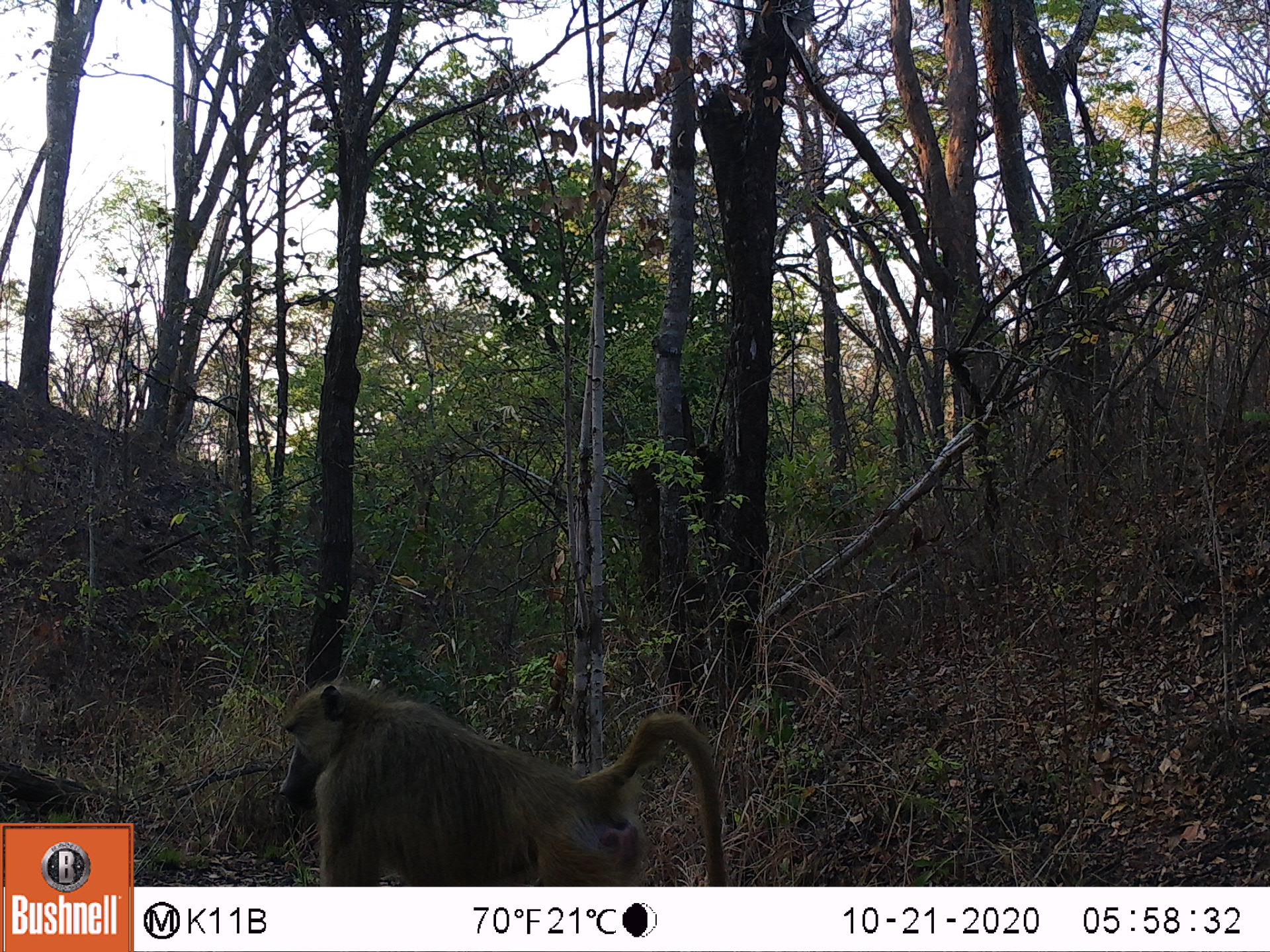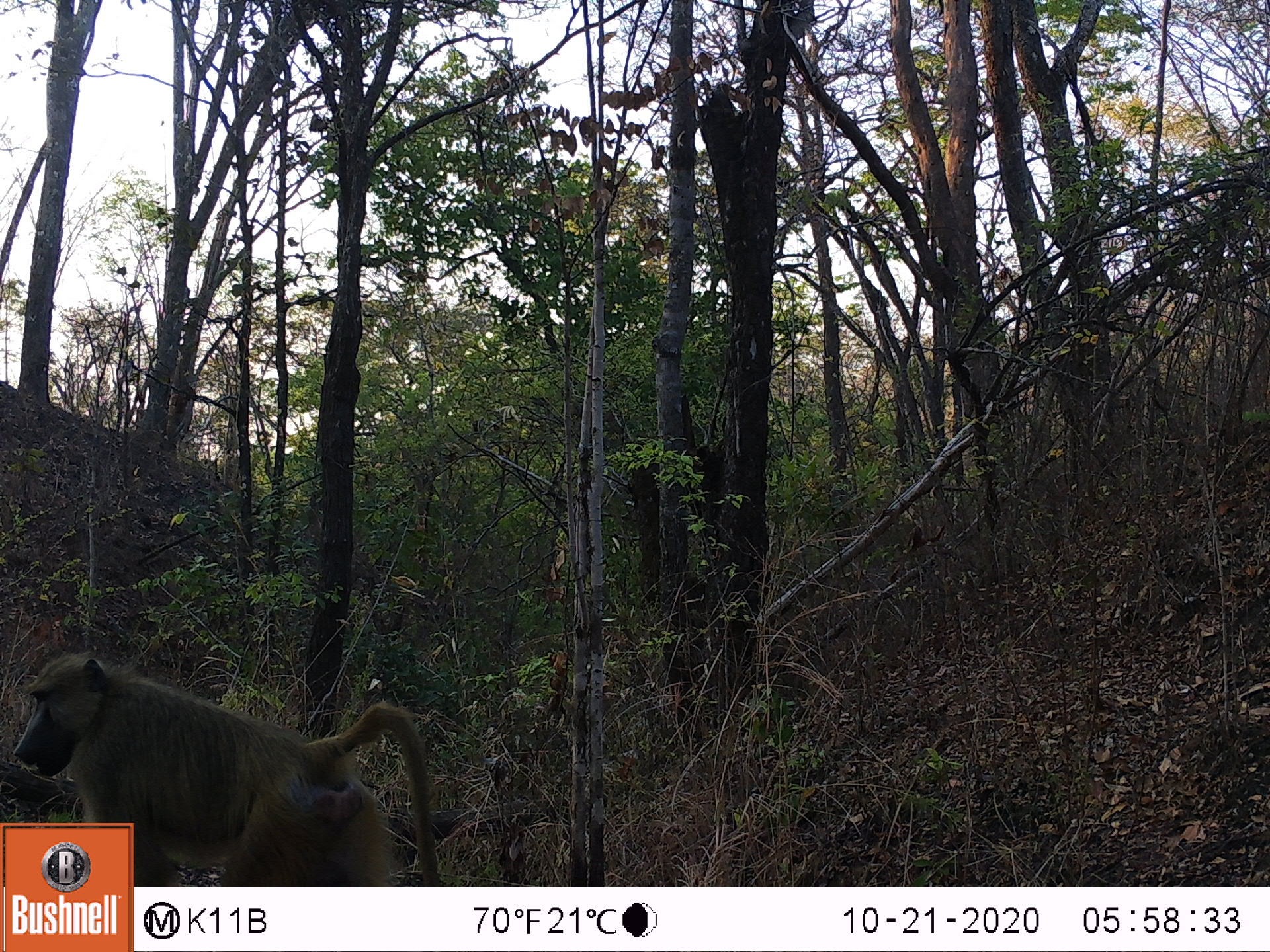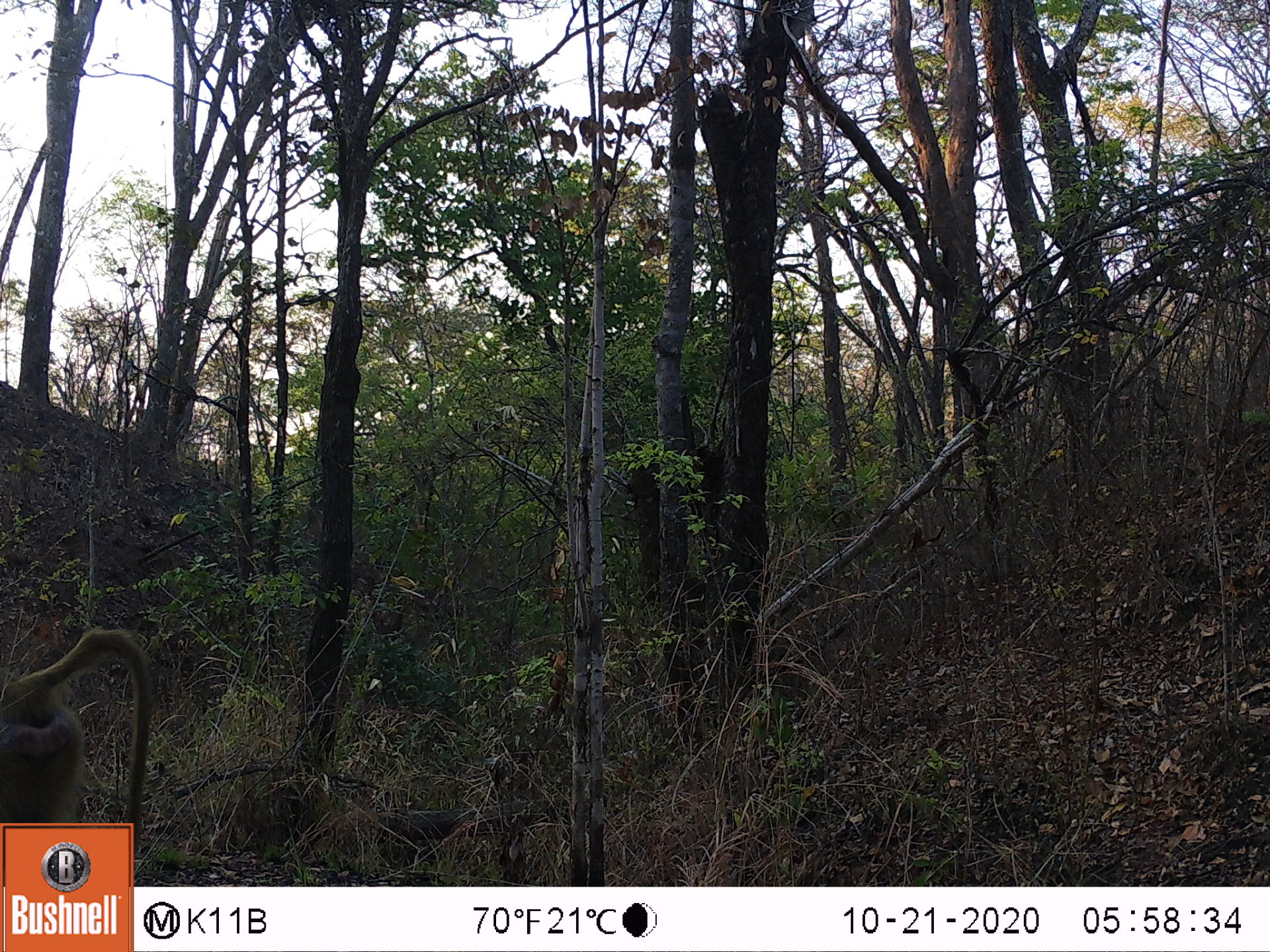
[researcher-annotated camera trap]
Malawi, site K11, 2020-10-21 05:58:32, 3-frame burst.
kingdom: Animalia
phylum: Chordata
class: Mammalia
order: Primates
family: Cercopithecidae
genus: Papio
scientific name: Papio cynocephalus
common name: yellow baboon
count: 1